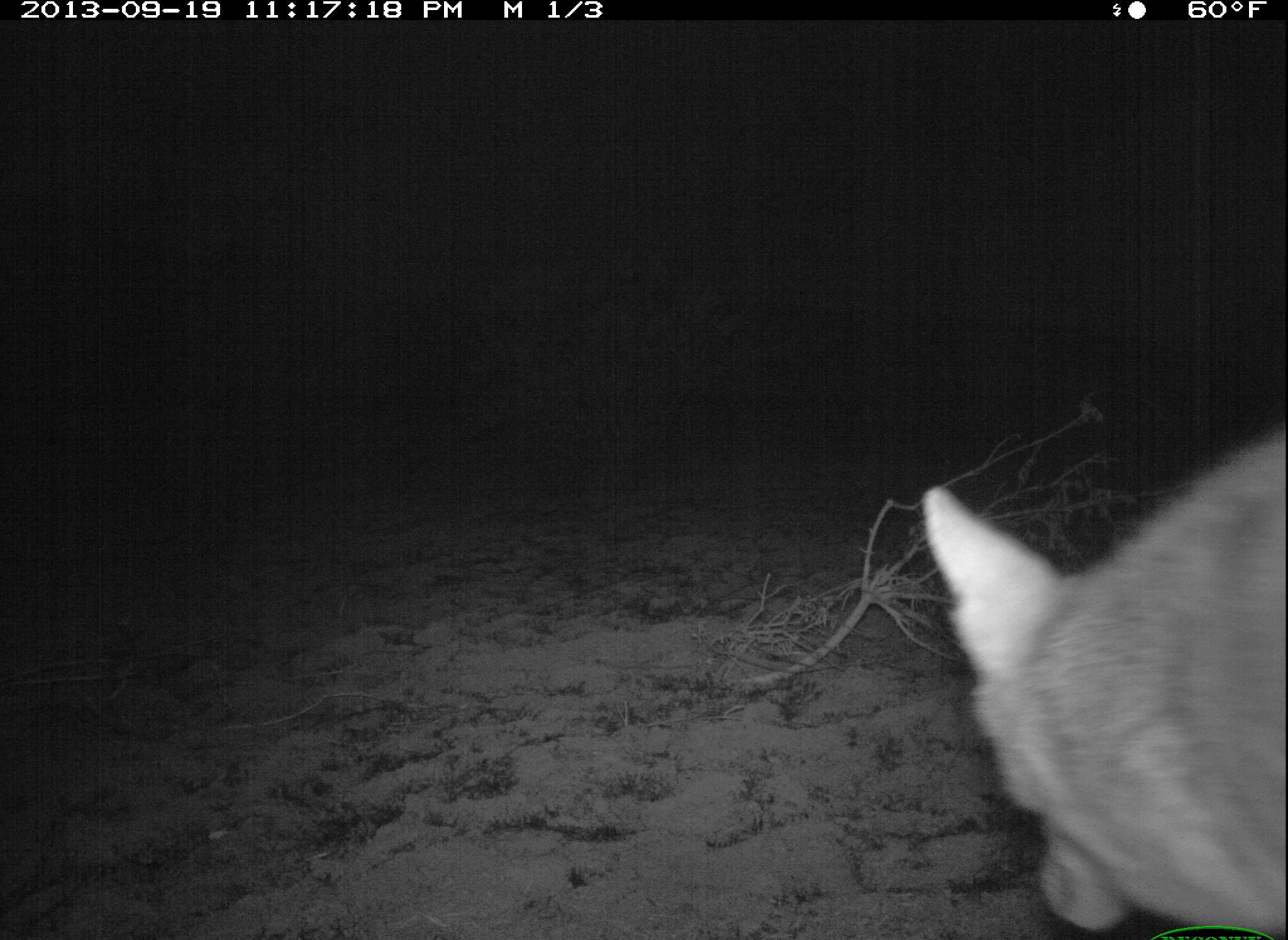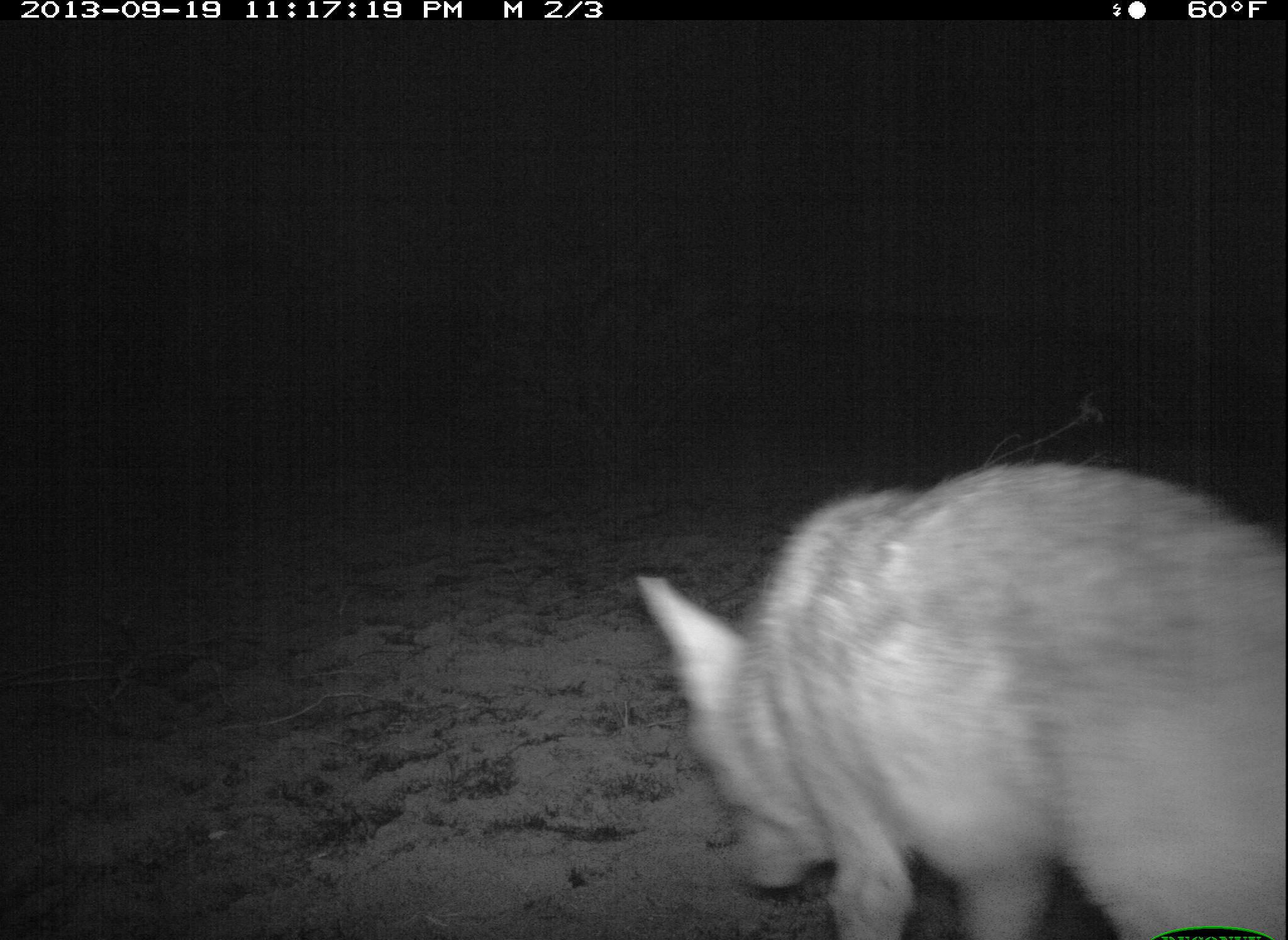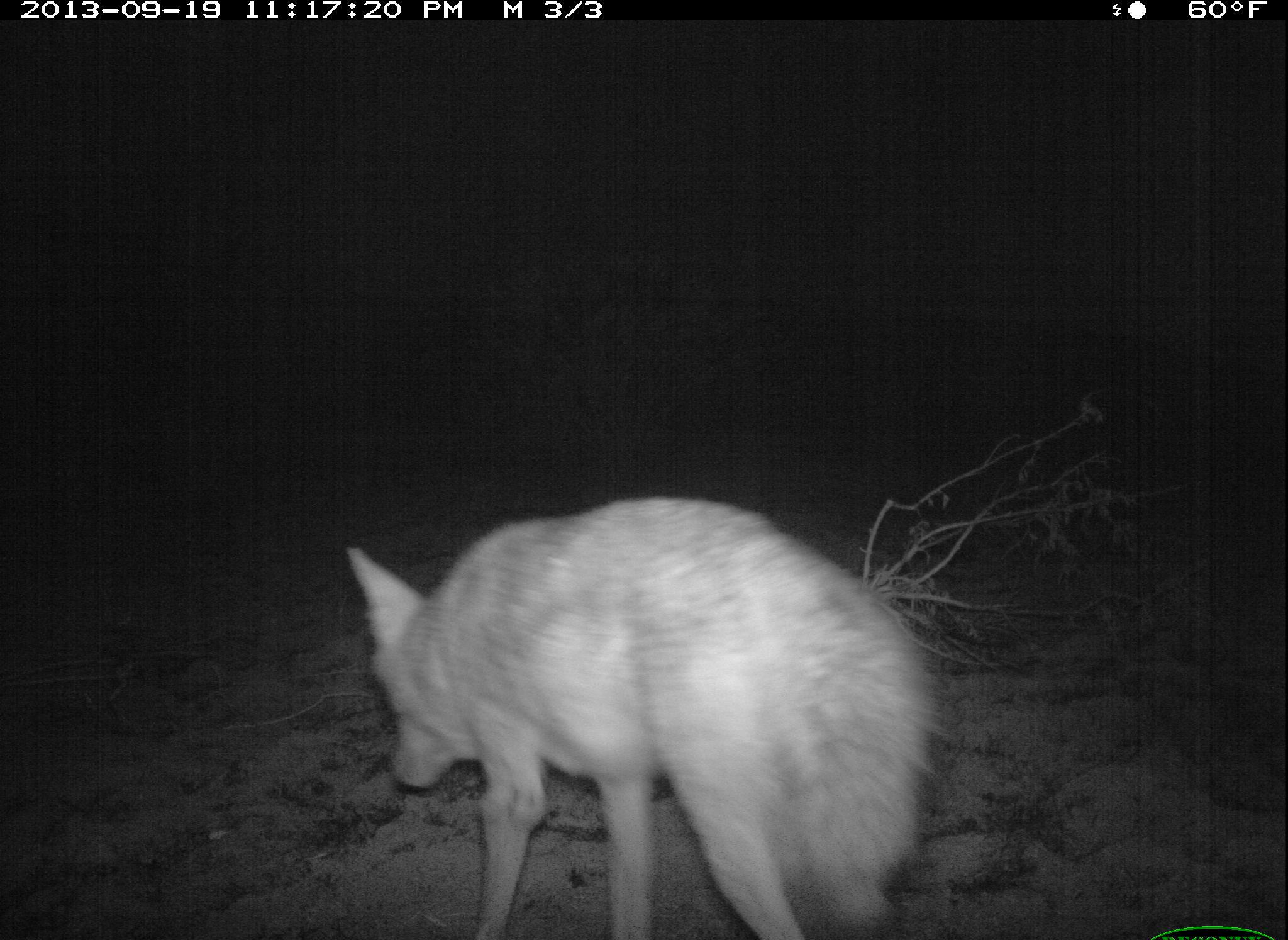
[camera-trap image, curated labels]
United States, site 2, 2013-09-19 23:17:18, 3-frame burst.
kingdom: Animalia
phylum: Chordata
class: Mammalia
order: Carnivora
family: Canidae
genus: Canis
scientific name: Canis latrans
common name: coyote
Coyote (Canis latrans).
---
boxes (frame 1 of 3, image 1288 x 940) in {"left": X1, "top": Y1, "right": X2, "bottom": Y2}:
coyote: {"left": 920, "top": 420, "right": 1288, "bottom": 940}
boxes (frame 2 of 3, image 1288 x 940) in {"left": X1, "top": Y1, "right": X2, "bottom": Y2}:
coyote: {"left": 638, "top": 462, "right": 1288, "bottom": 940}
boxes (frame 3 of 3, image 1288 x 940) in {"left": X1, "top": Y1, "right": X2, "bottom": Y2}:
coyote: {"left": 346, "top": 497, "right": 936, "bottom": 940}